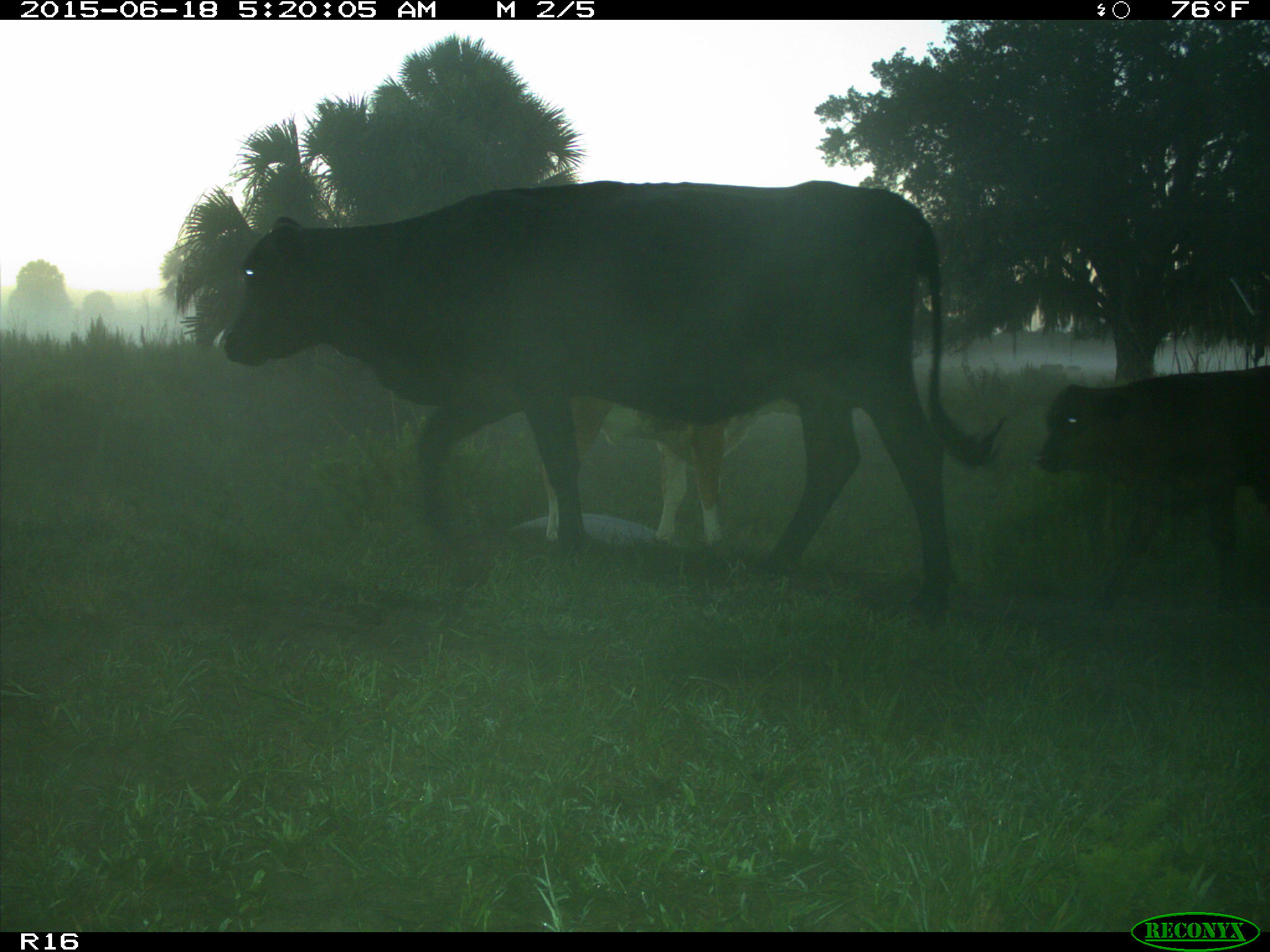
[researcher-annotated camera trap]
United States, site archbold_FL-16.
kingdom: Animalia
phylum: Chordata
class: Mammalia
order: Artiodactyla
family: Bovidae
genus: Bos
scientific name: Bos taurus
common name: domestic cow